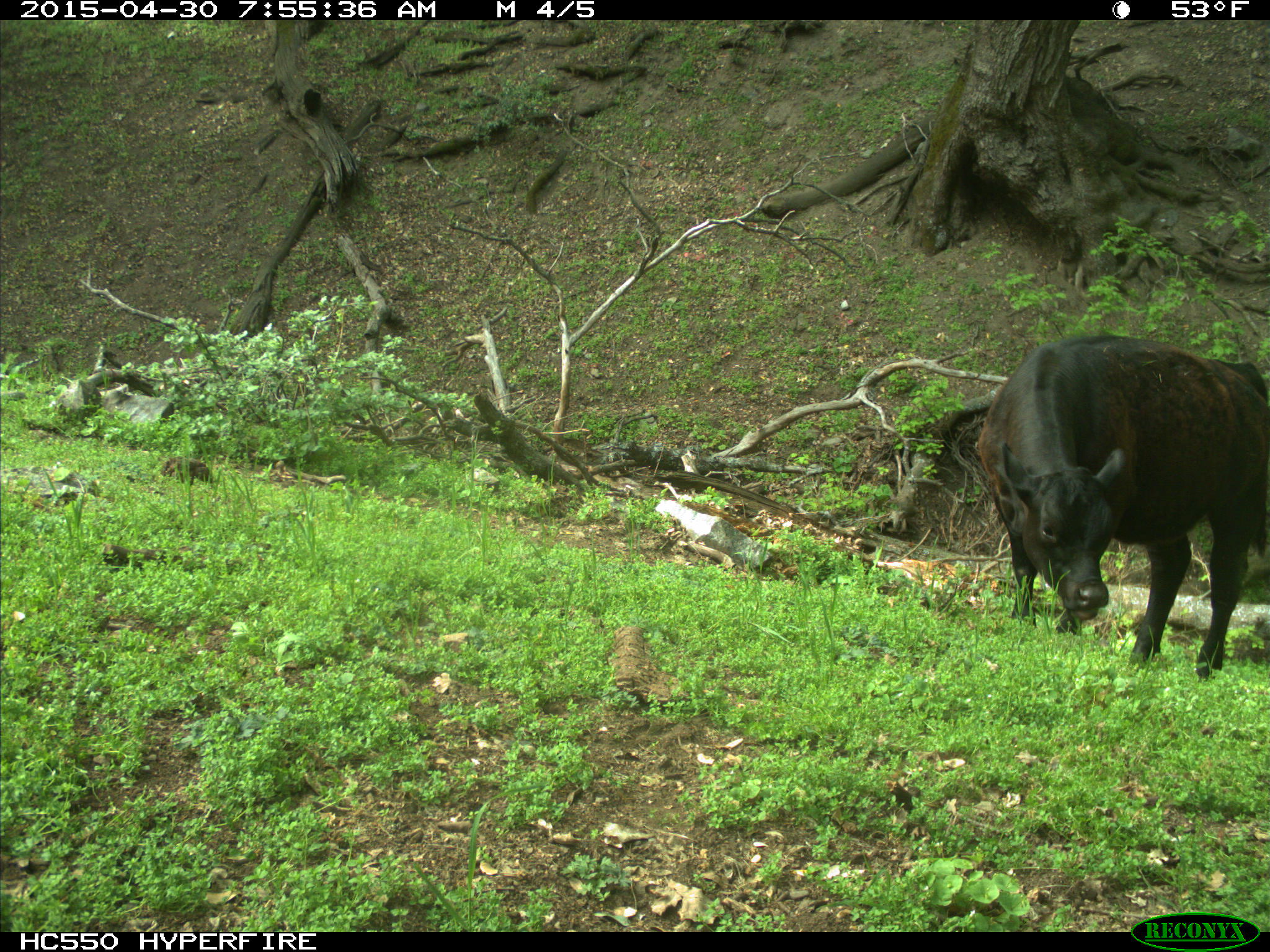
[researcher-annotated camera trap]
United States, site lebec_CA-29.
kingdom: Animalia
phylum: Chordata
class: Mammalia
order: Artiodactyla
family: Bovidae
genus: Bos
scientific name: Bos taurus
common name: domestic cow